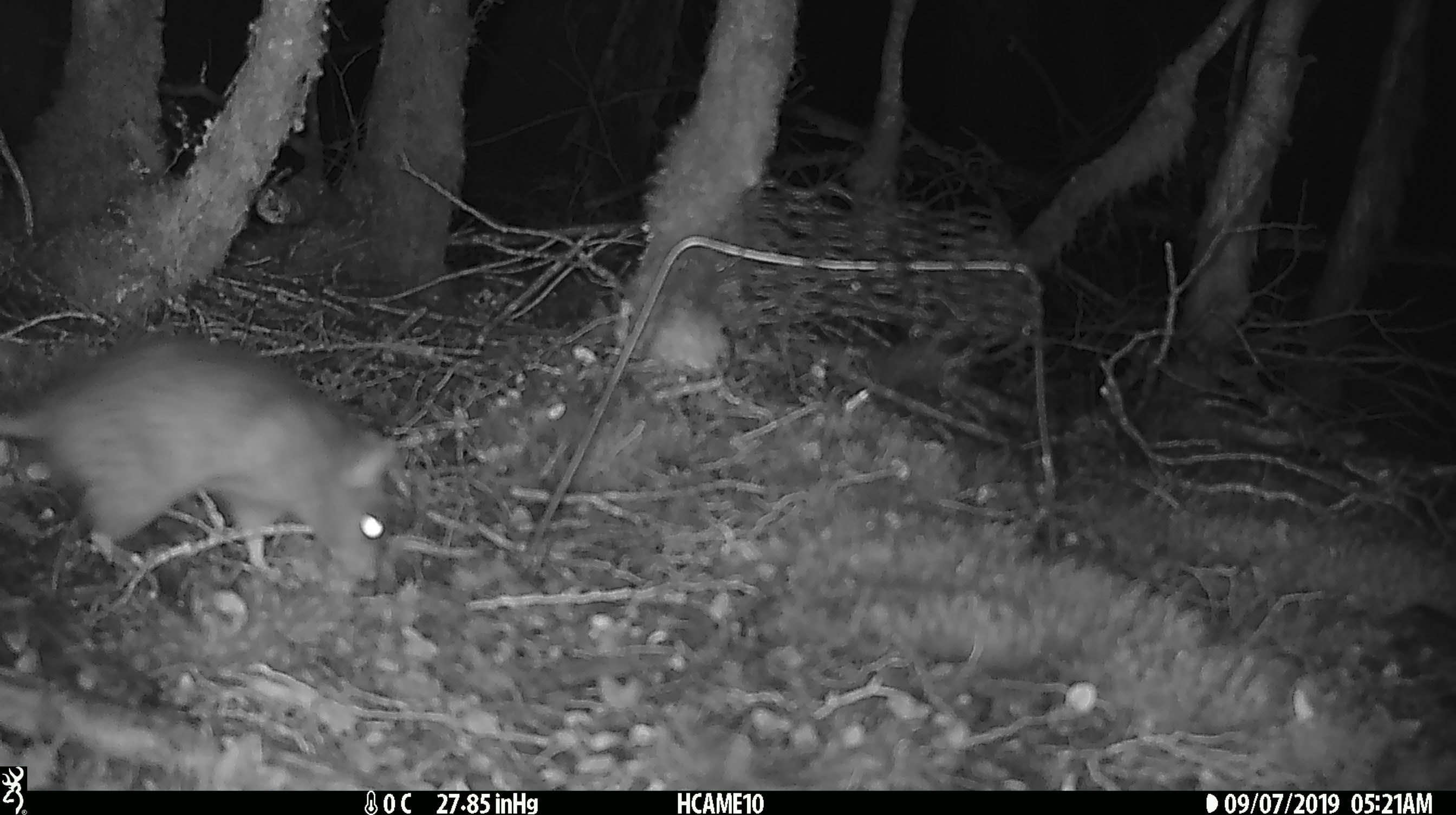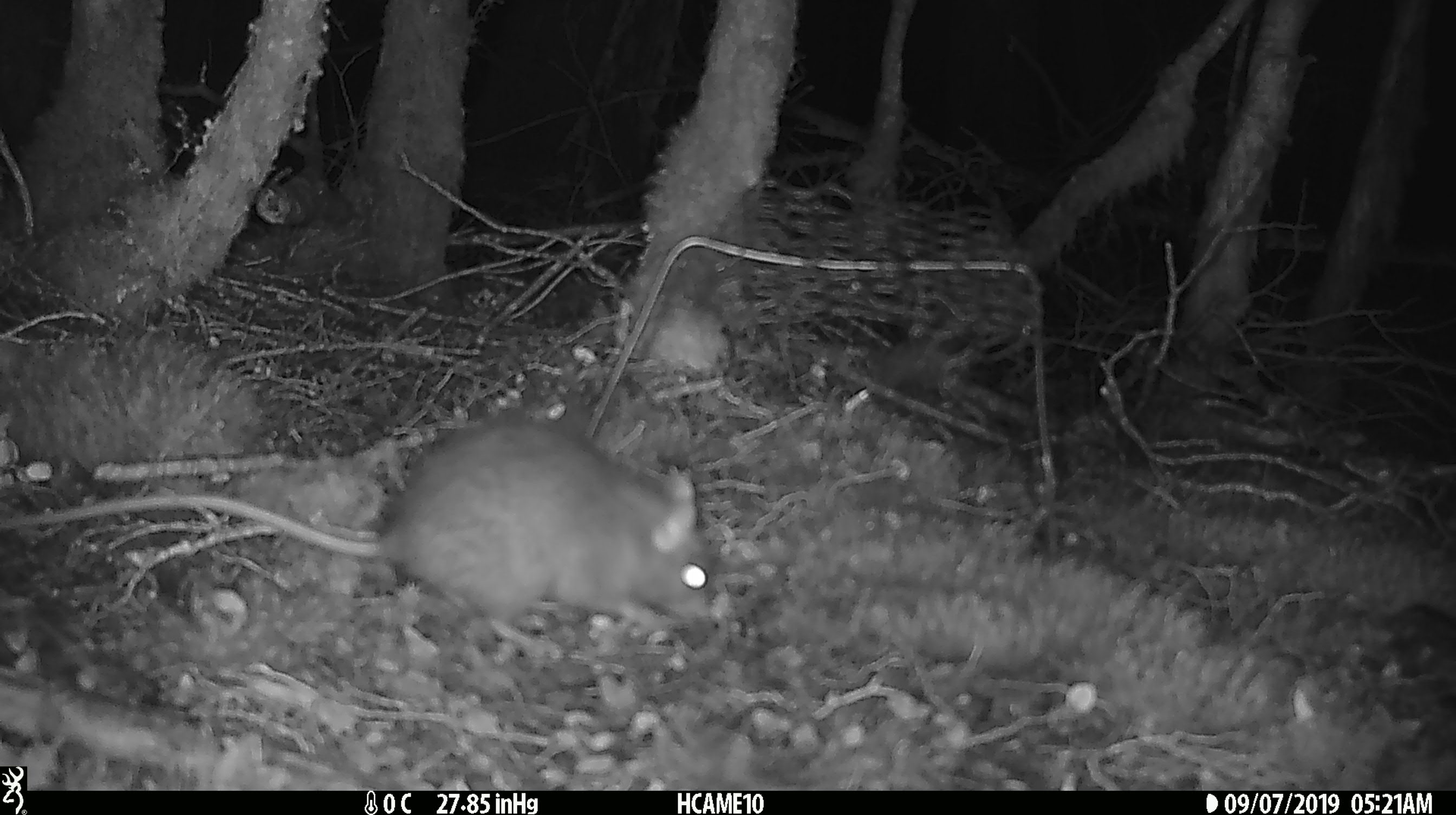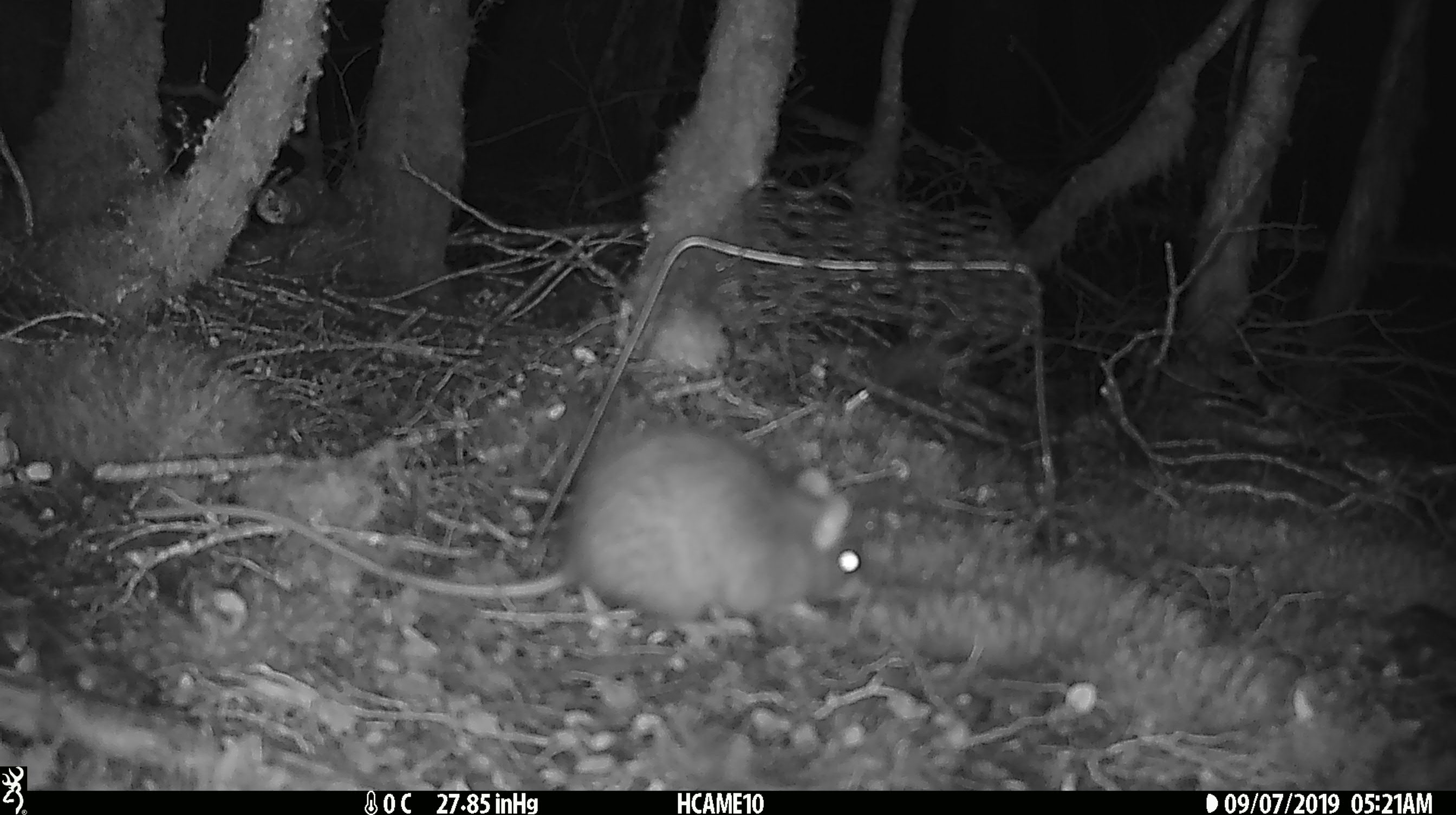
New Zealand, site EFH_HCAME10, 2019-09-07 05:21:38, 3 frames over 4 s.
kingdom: Animalia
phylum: Chordata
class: Mammalia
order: Rodentia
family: Muridae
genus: Rattus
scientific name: Rattus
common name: rat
Rat (Rattus).